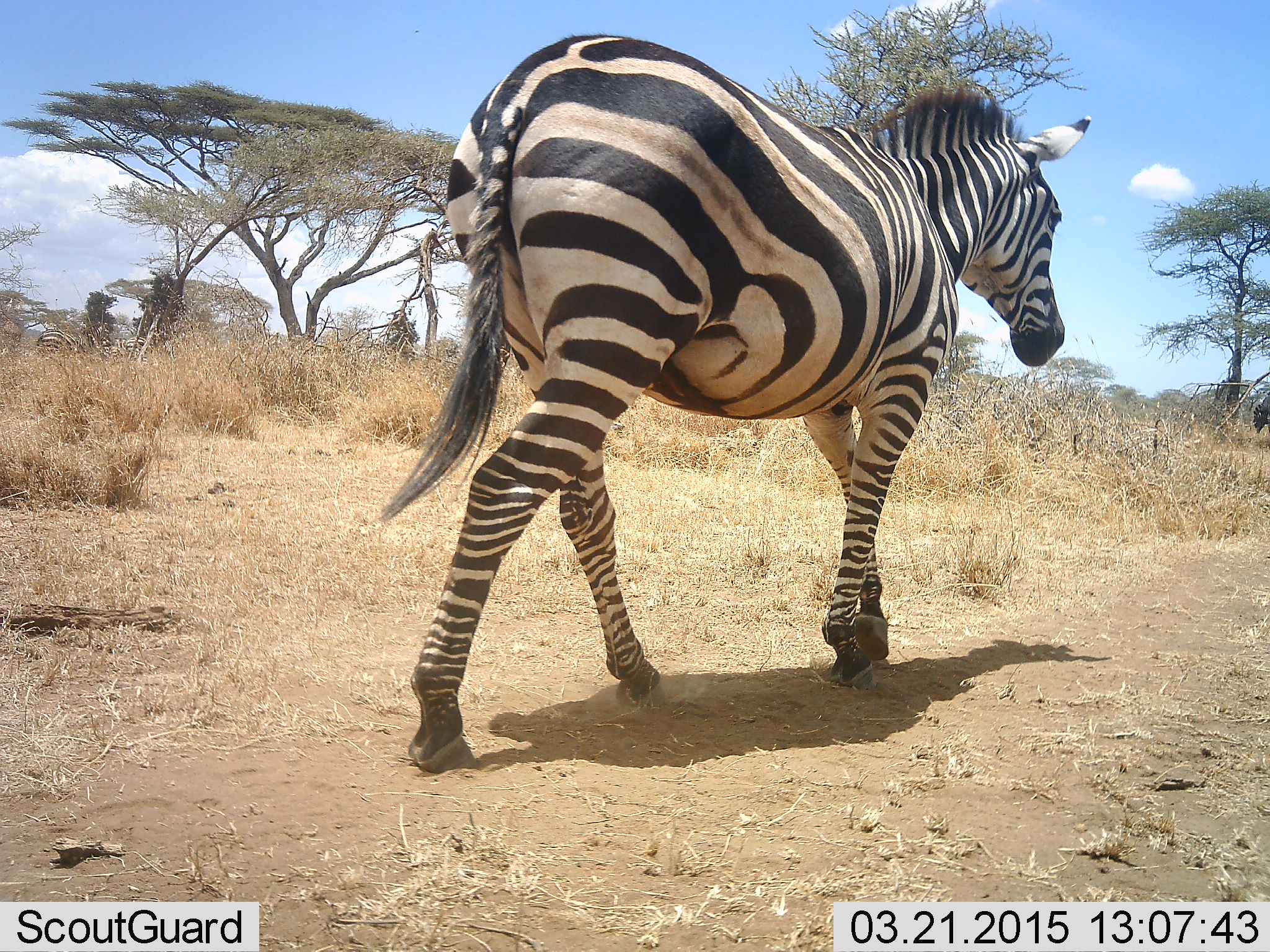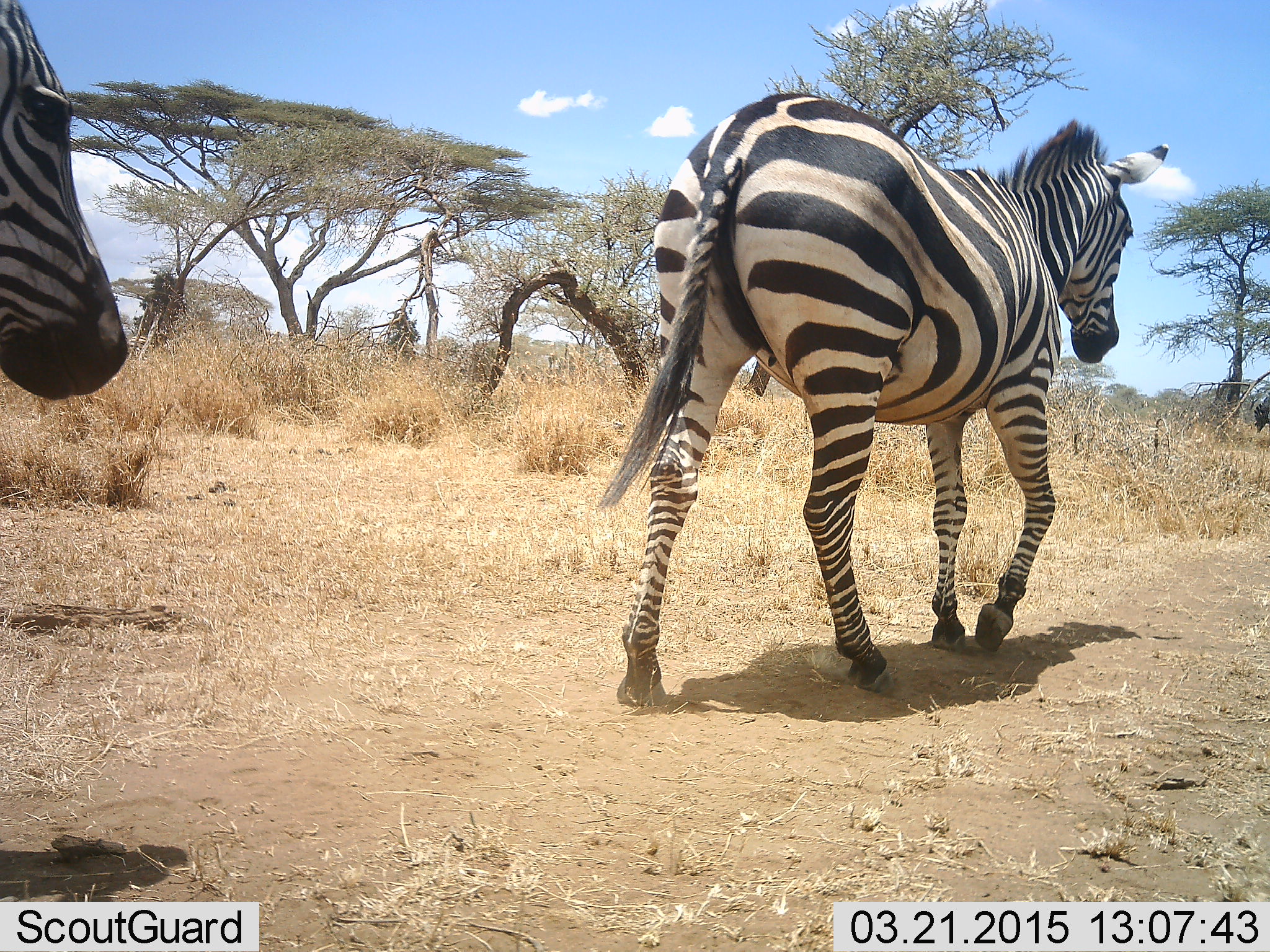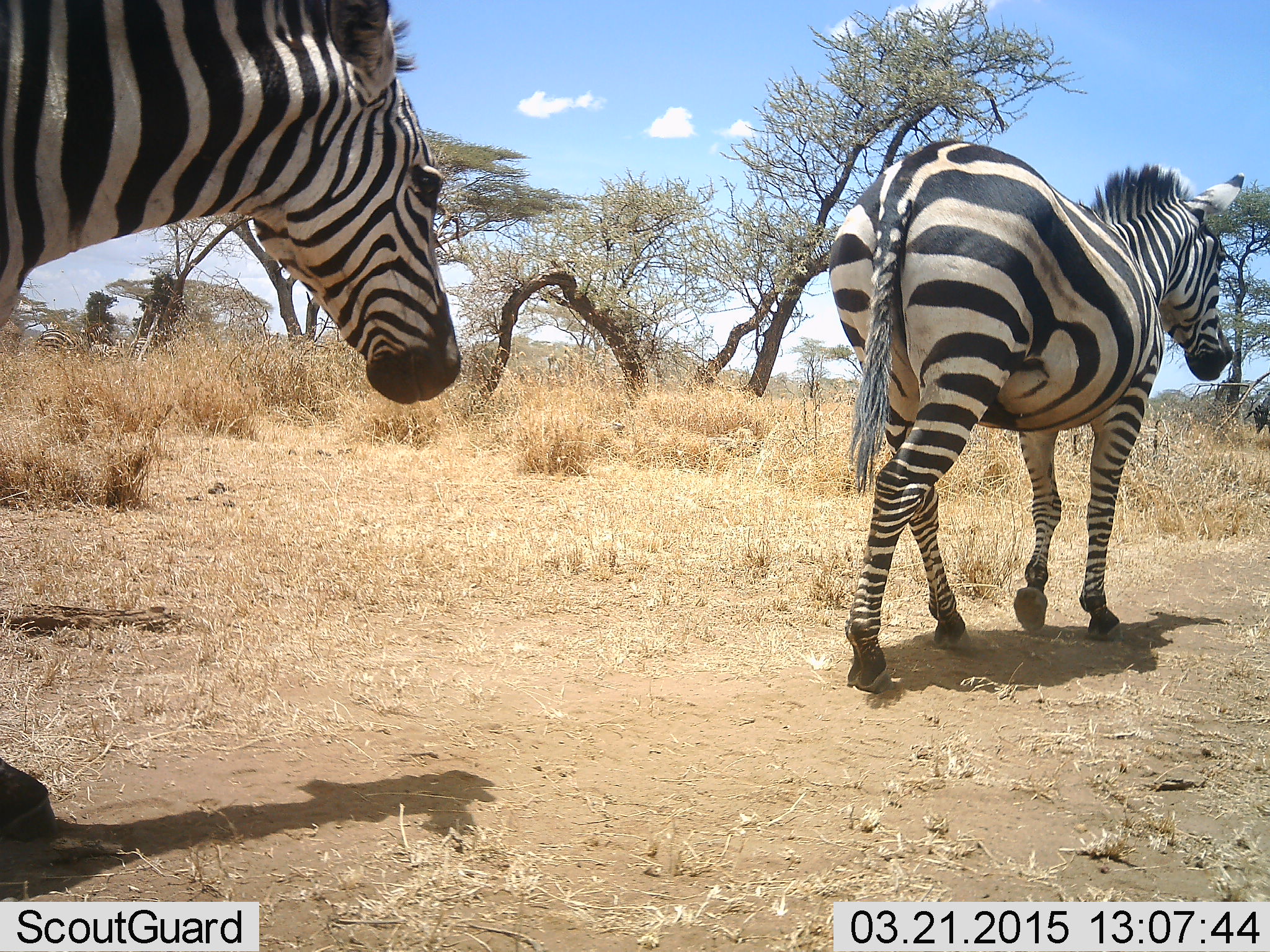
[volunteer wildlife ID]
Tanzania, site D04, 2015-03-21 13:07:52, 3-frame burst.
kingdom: Animalia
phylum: Chordata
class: Mammalia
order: Perissodactyla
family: Equidae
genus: Equus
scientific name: Equus quagga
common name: plains zebra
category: zebra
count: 2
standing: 10%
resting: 0%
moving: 100%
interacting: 0%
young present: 0%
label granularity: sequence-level